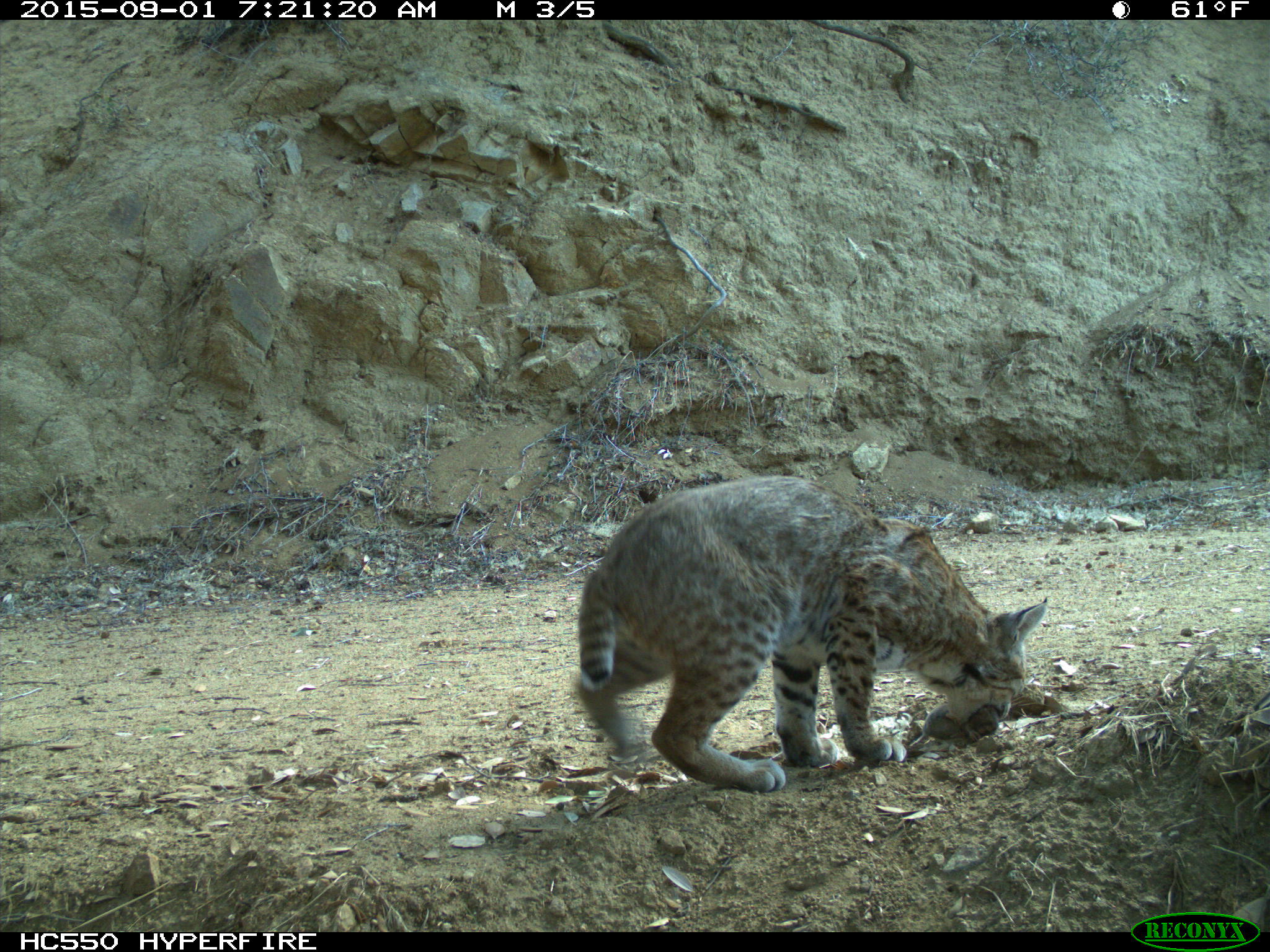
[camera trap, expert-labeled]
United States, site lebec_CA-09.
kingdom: Animalia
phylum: Chordata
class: Mammalia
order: Carnivora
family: Felidae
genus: Lynx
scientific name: Lynx rufus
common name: bobcat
Lynx rufus (bobcat).